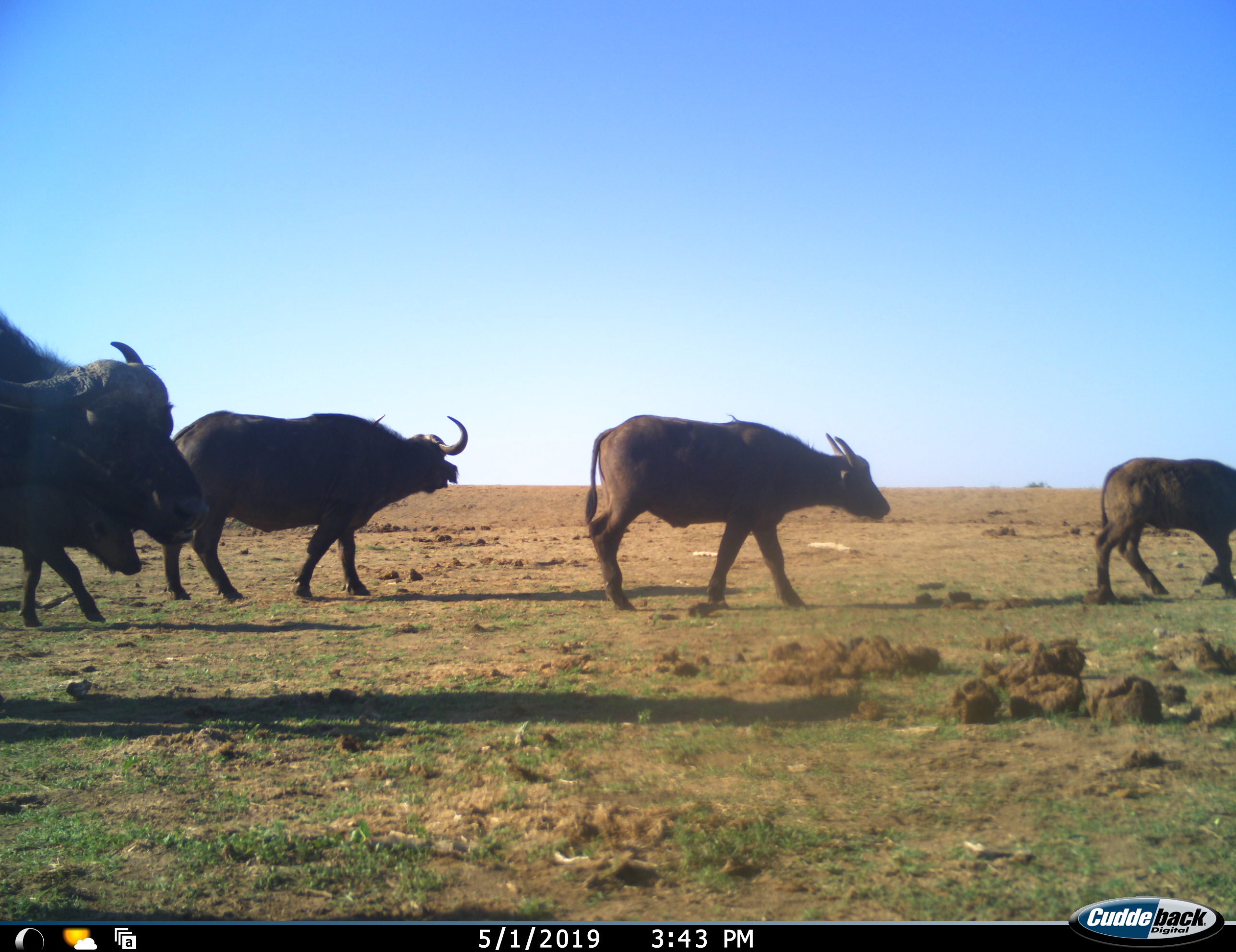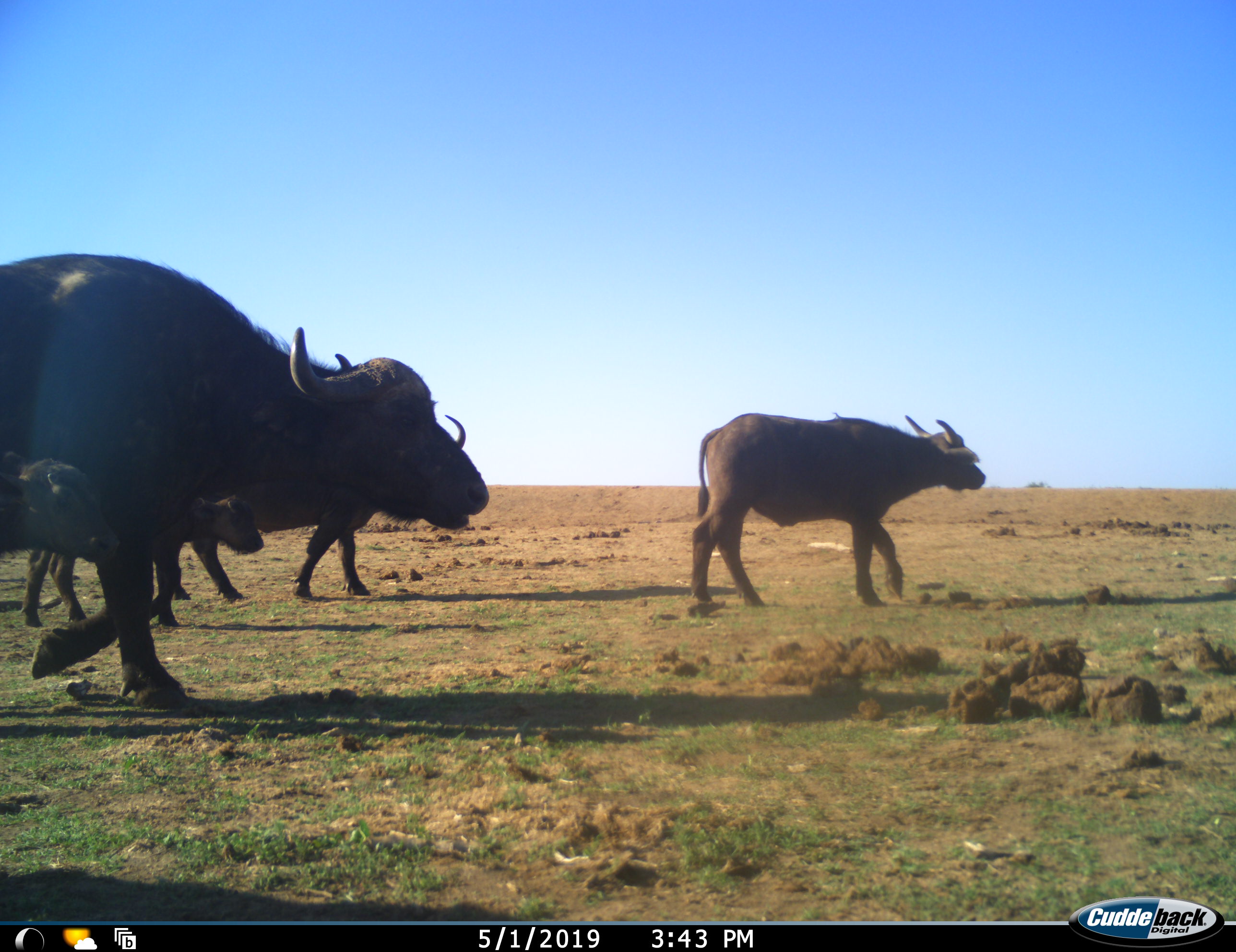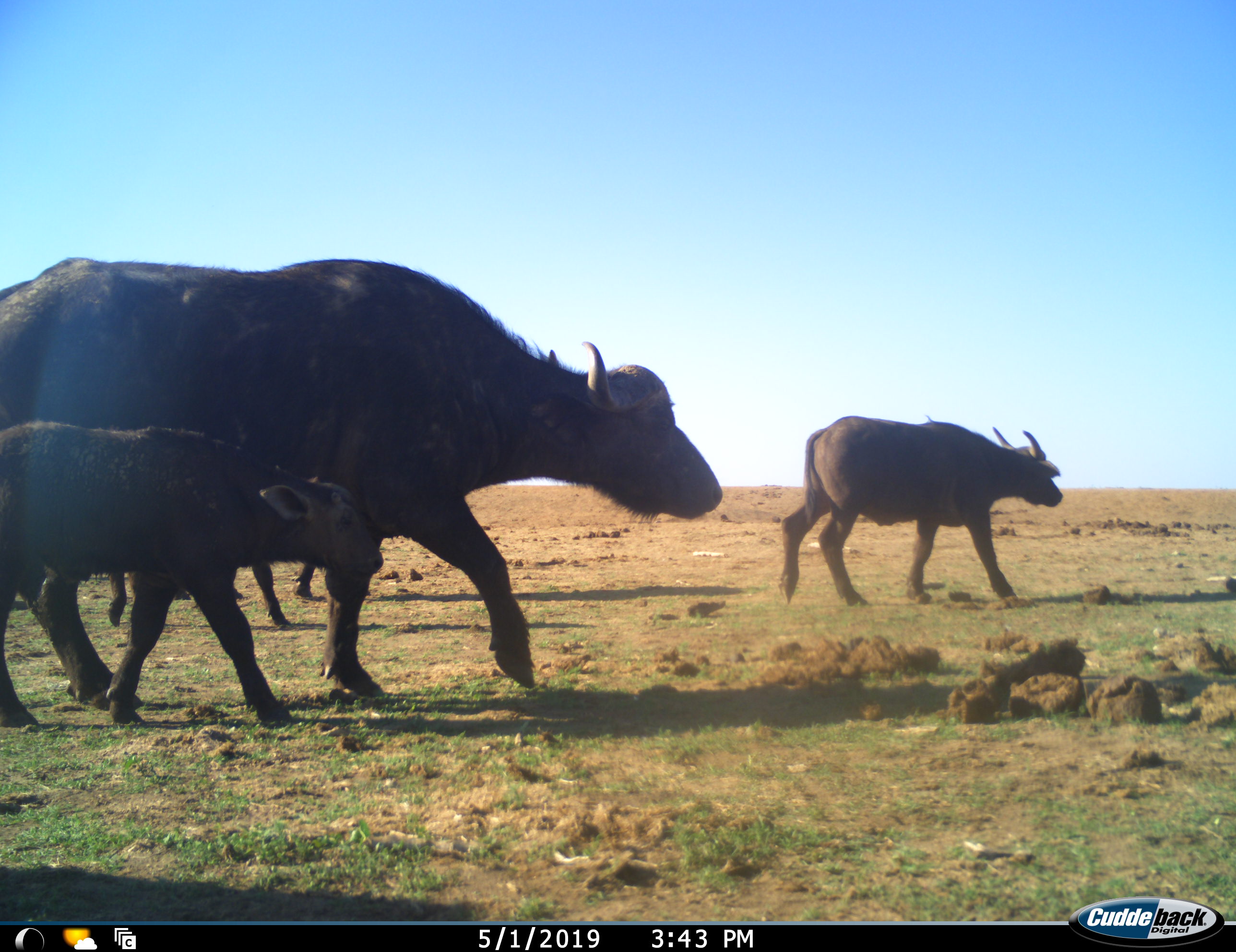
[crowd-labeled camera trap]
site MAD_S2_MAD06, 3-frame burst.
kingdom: Animalia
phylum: Chordata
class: Mammalia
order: Artiodactyla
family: Bovidae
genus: Syncerus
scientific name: Syncerus caffer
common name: african buffalo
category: buffalo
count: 6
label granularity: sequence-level